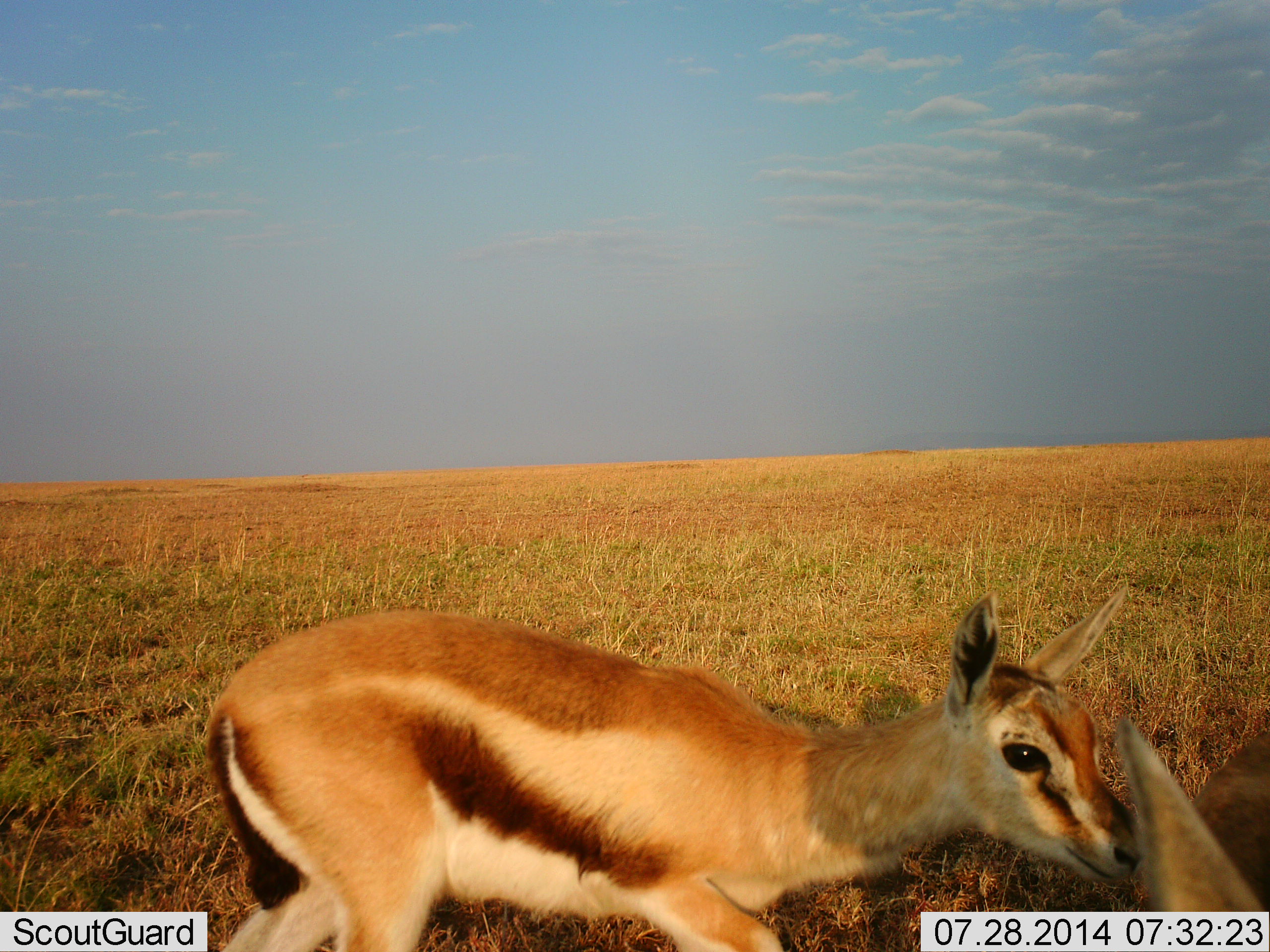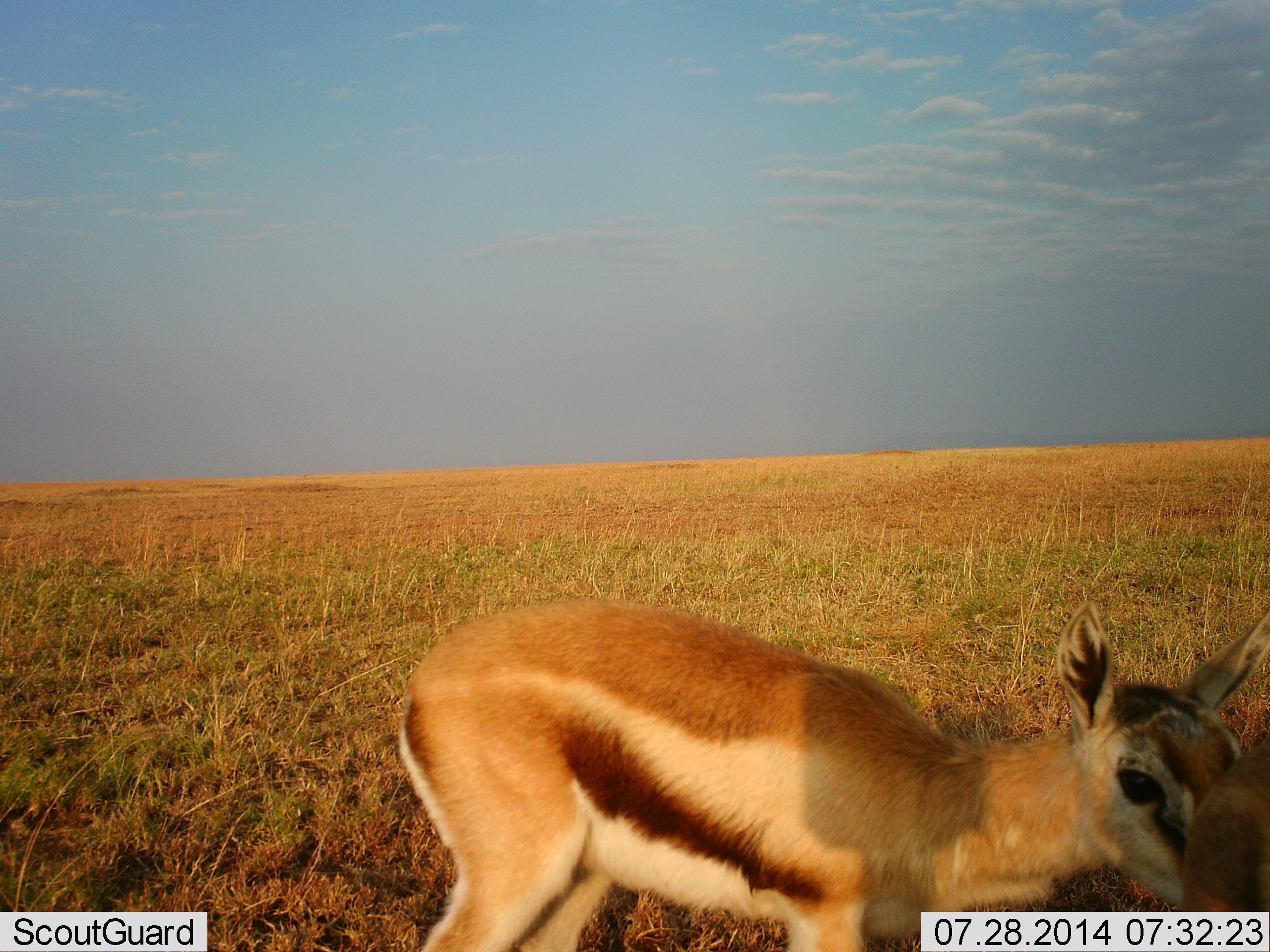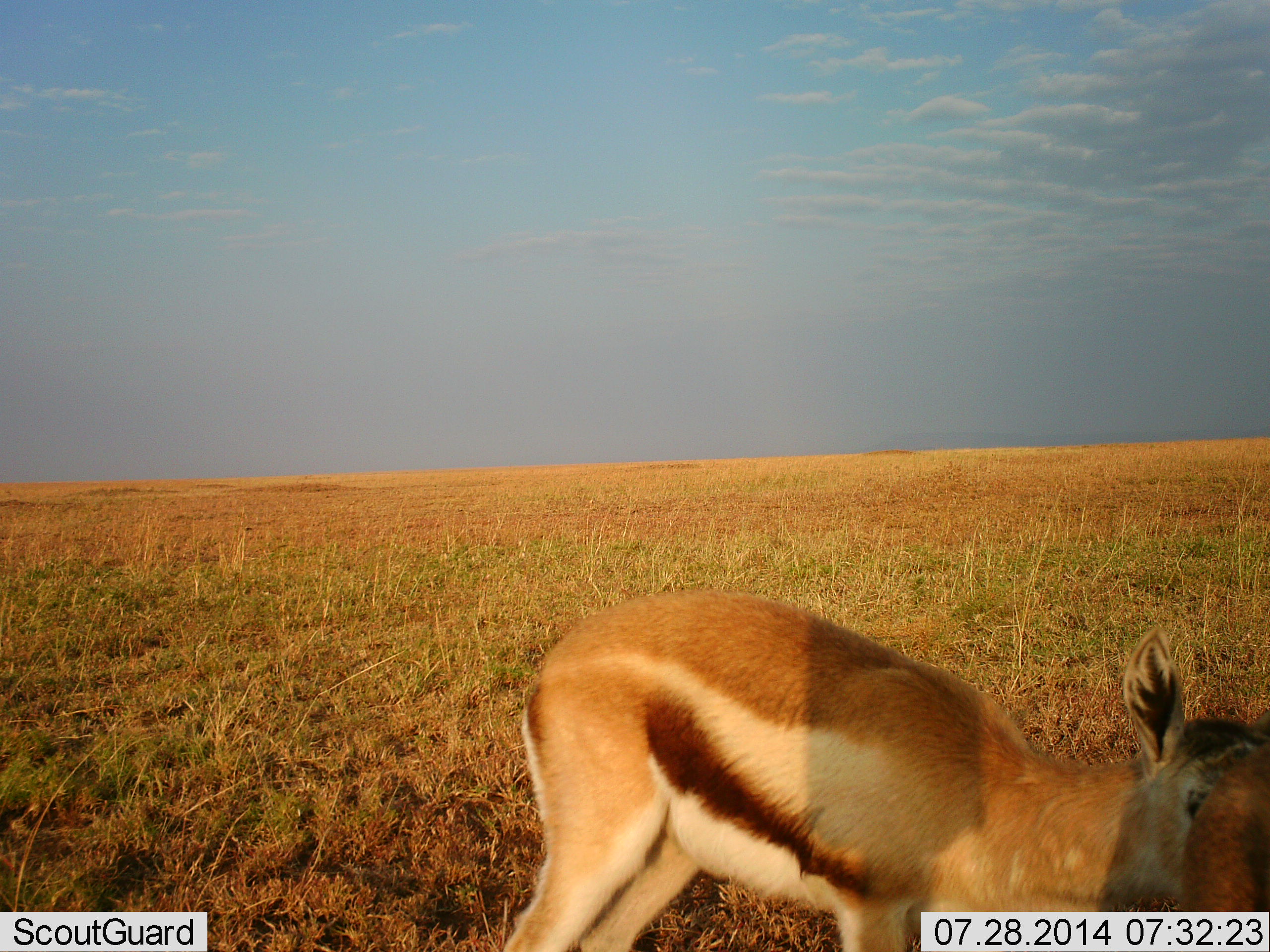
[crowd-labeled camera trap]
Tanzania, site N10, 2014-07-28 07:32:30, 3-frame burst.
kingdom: Animalia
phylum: Chordata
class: Mammalia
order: Artiodactyla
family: Bovidae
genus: Eudorcas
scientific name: Eudorcas thomsonii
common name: thomson's gazelle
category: gazellethomsons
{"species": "gazellethomsons (thomson's gazelle) (Eudorcas thomsonii)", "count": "2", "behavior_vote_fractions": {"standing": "50%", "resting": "10%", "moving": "70%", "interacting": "10%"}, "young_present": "30%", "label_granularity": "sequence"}